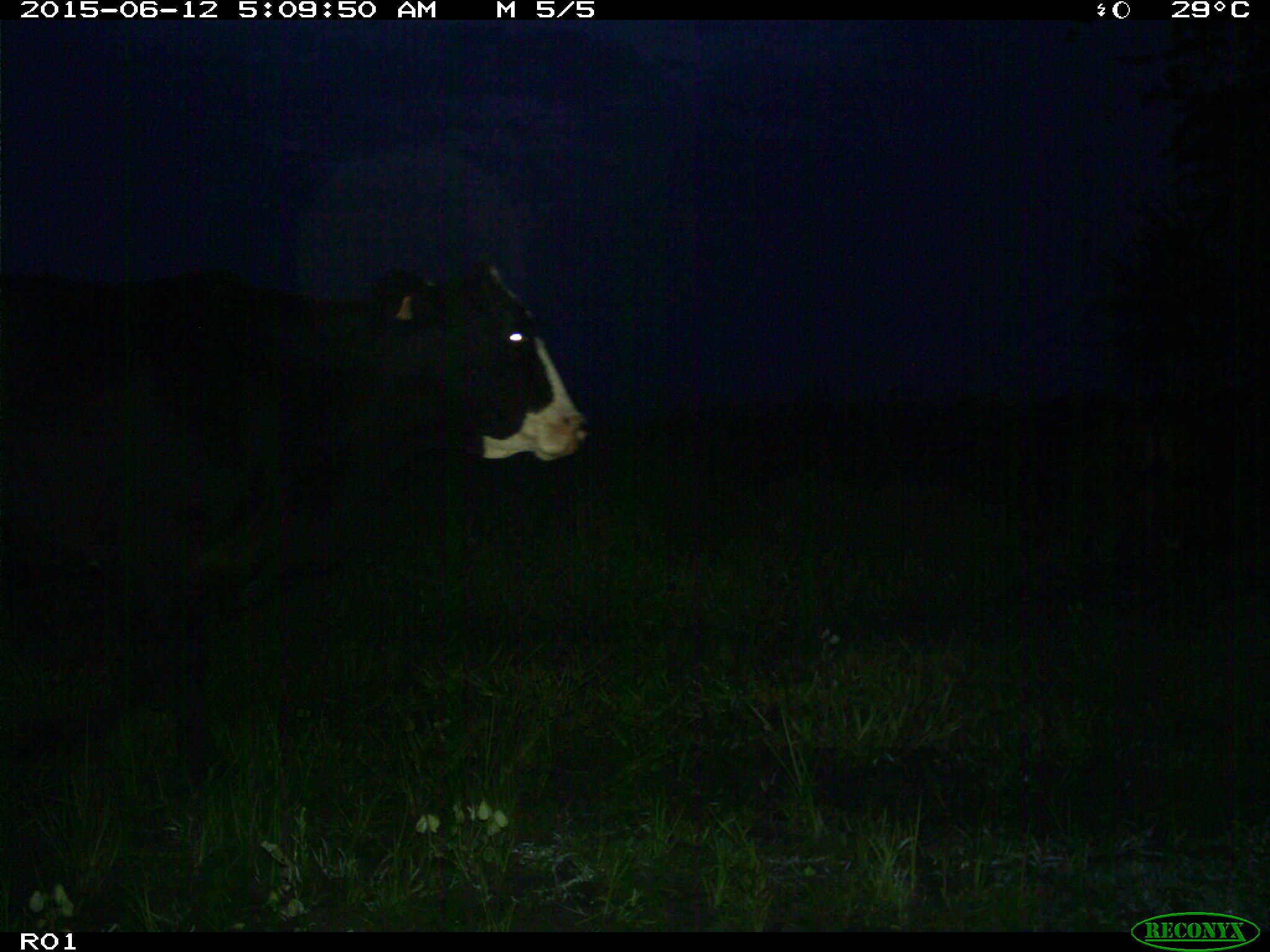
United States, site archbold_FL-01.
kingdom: Animalia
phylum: Chordata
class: Mammalia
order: Artiodactyla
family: Bovidae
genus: Bos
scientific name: Bos taurus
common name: domestic cow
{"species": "Bos taurus (domestic cow)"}